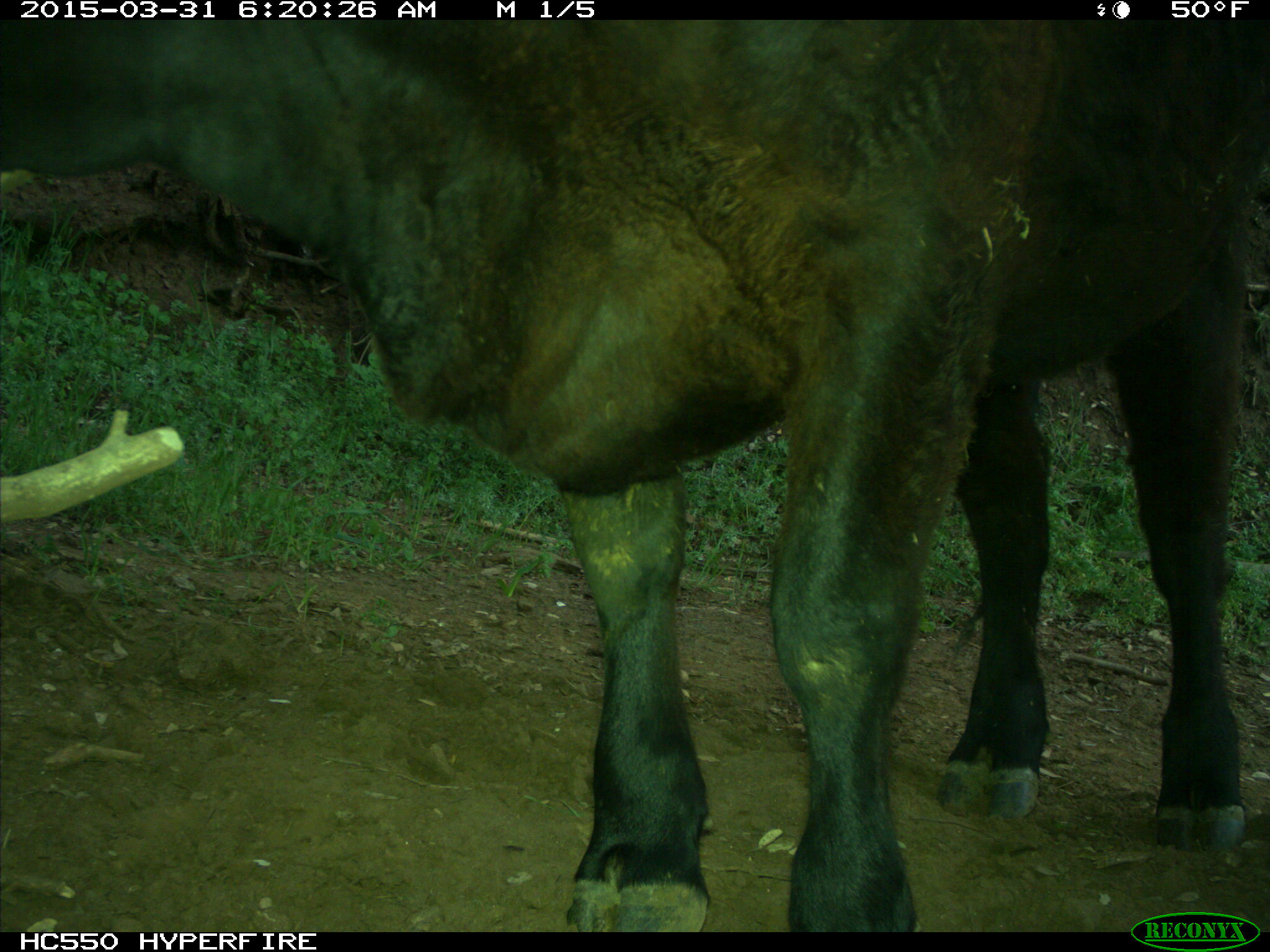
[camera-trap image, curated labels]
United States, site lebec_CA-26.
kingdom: Animalia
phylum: Chordata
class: Mammalia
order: Artiodactyla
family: Bovidae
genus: Bos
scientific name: Bos taurus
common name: domestic cow